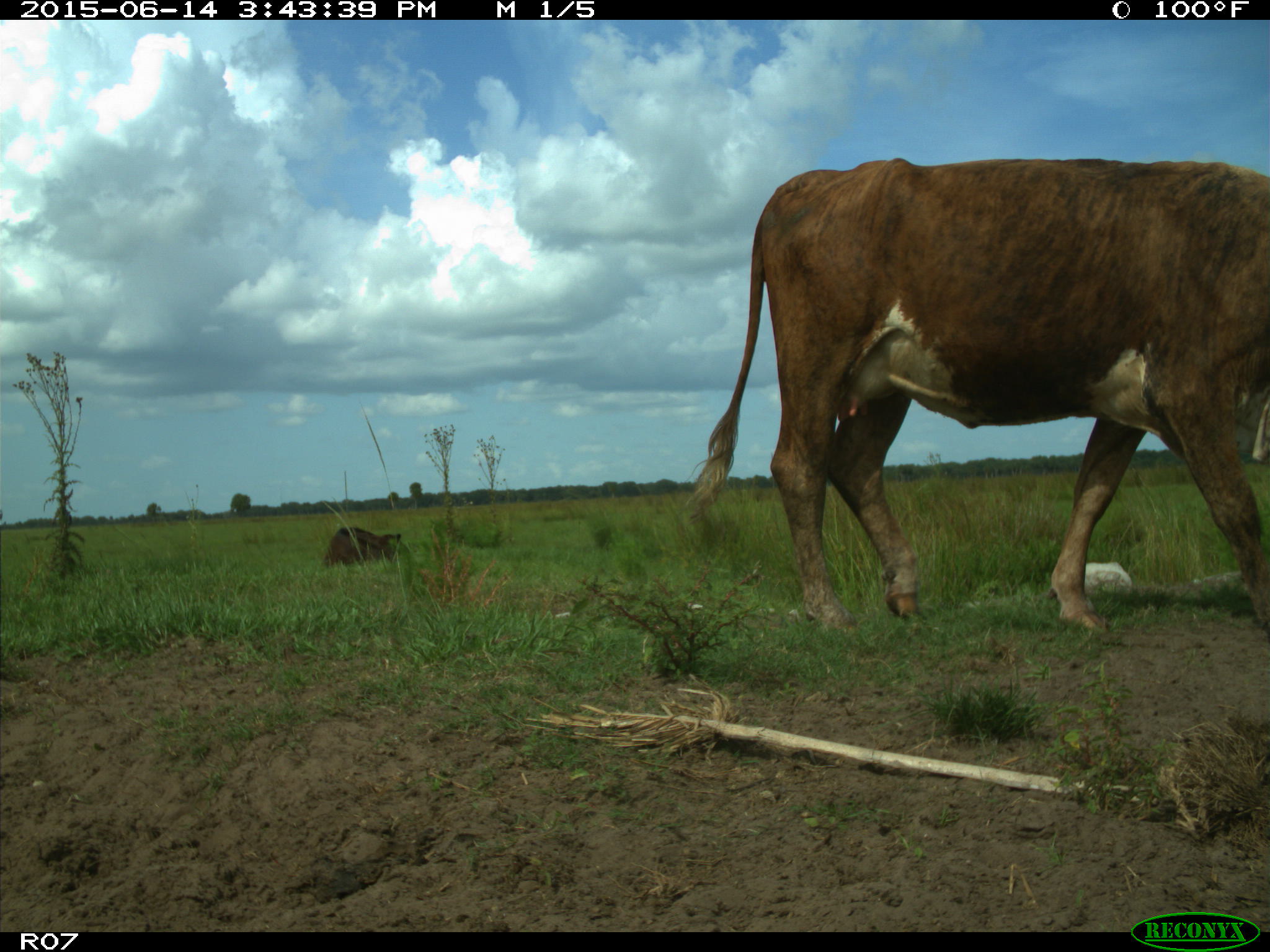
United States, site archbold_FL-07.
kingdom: Animalia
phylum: Chordata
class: Mammalia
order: Artiodactyla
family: Bovidae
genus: Bos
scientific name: Bos taurus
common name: domestic cow